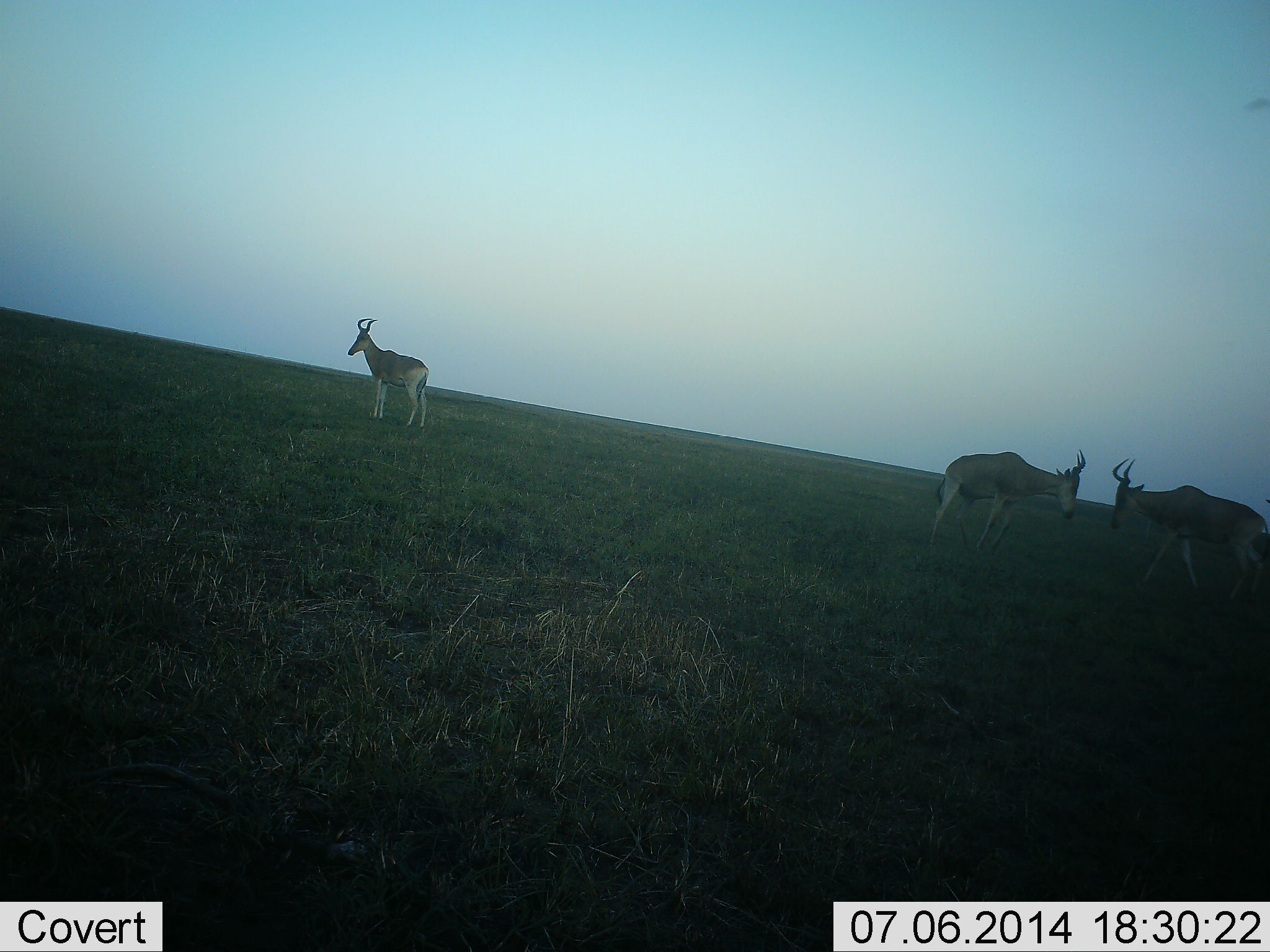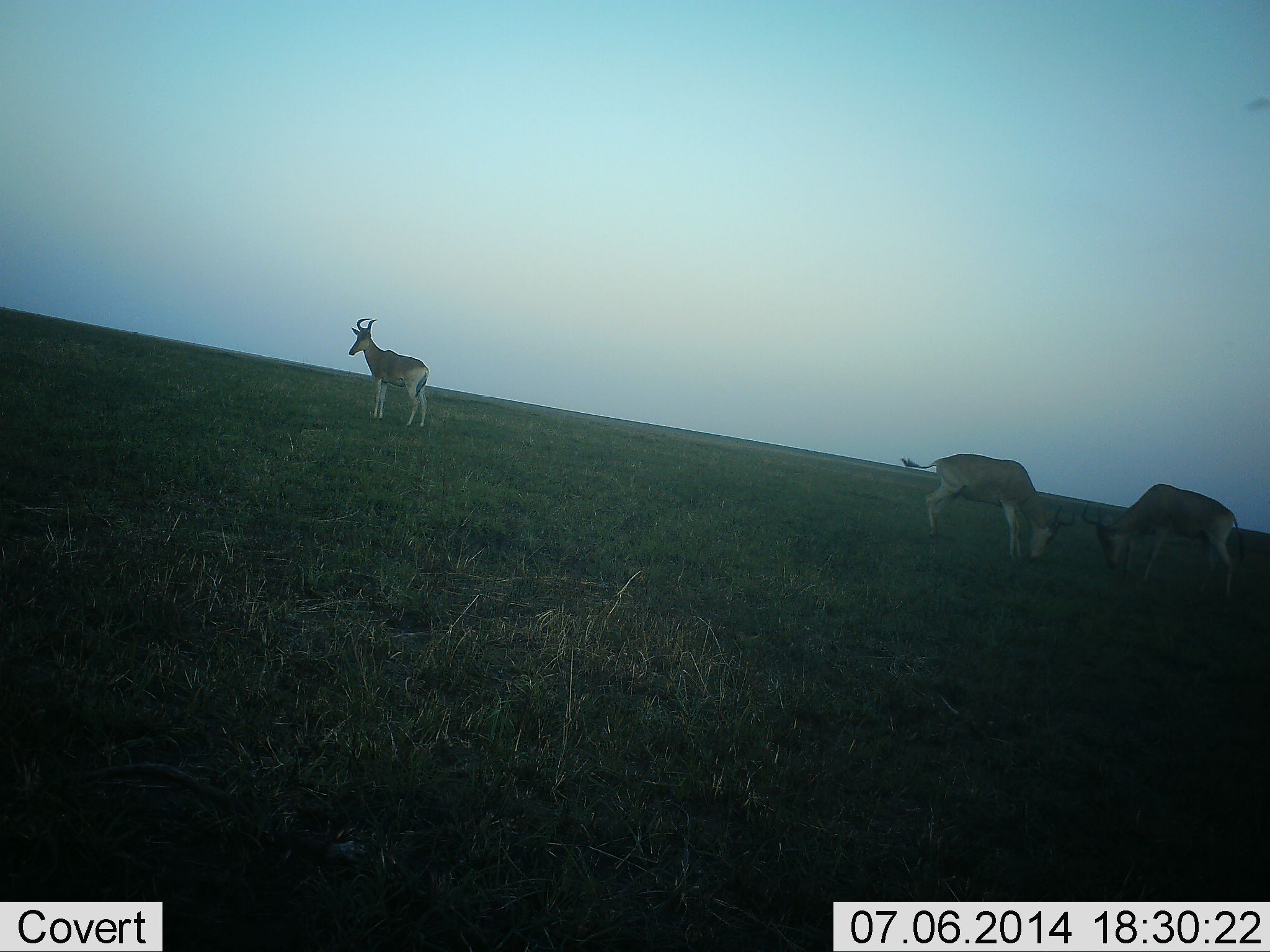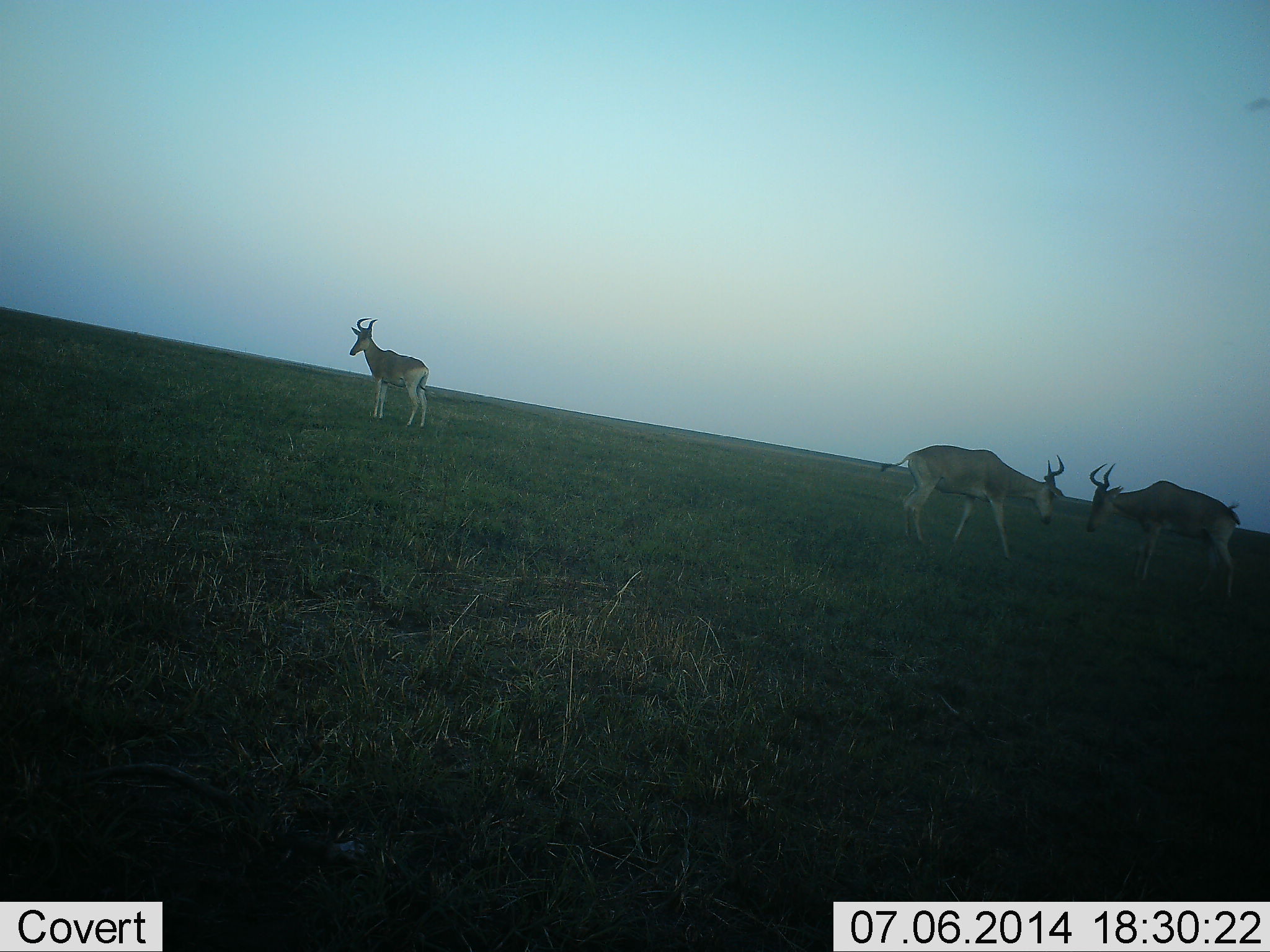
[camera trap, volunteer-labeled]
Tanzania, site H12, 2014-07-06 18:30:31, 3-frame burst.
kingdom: Animalia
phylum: Chordata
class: Mammalia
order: Artiodactyla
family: Bovidae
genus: Alcelaphus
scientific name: Alcelaphus buselaphus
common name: hartebeest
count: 3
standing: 90%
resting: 0%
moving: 20%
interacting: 100%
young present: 0%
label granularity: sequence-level